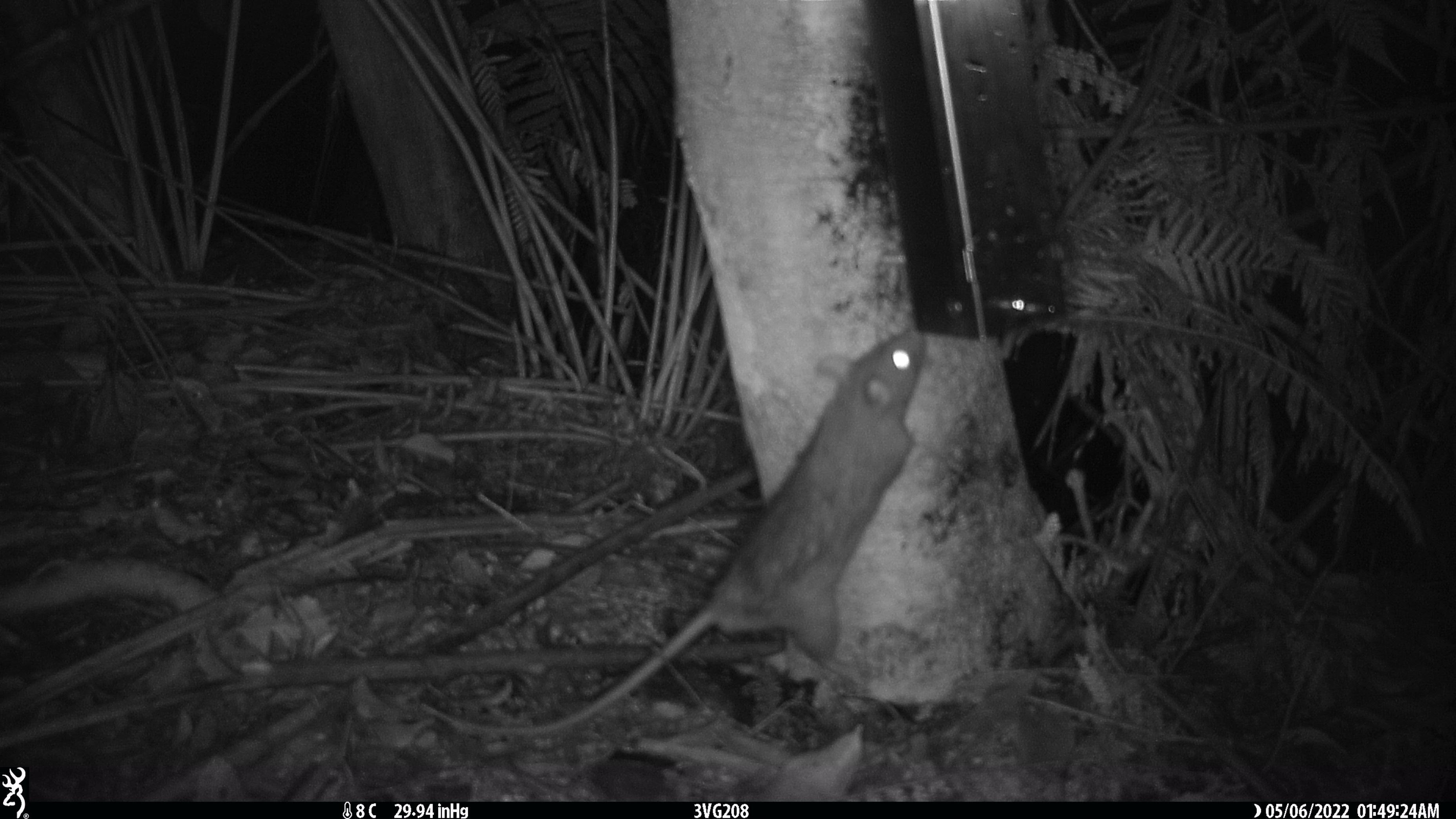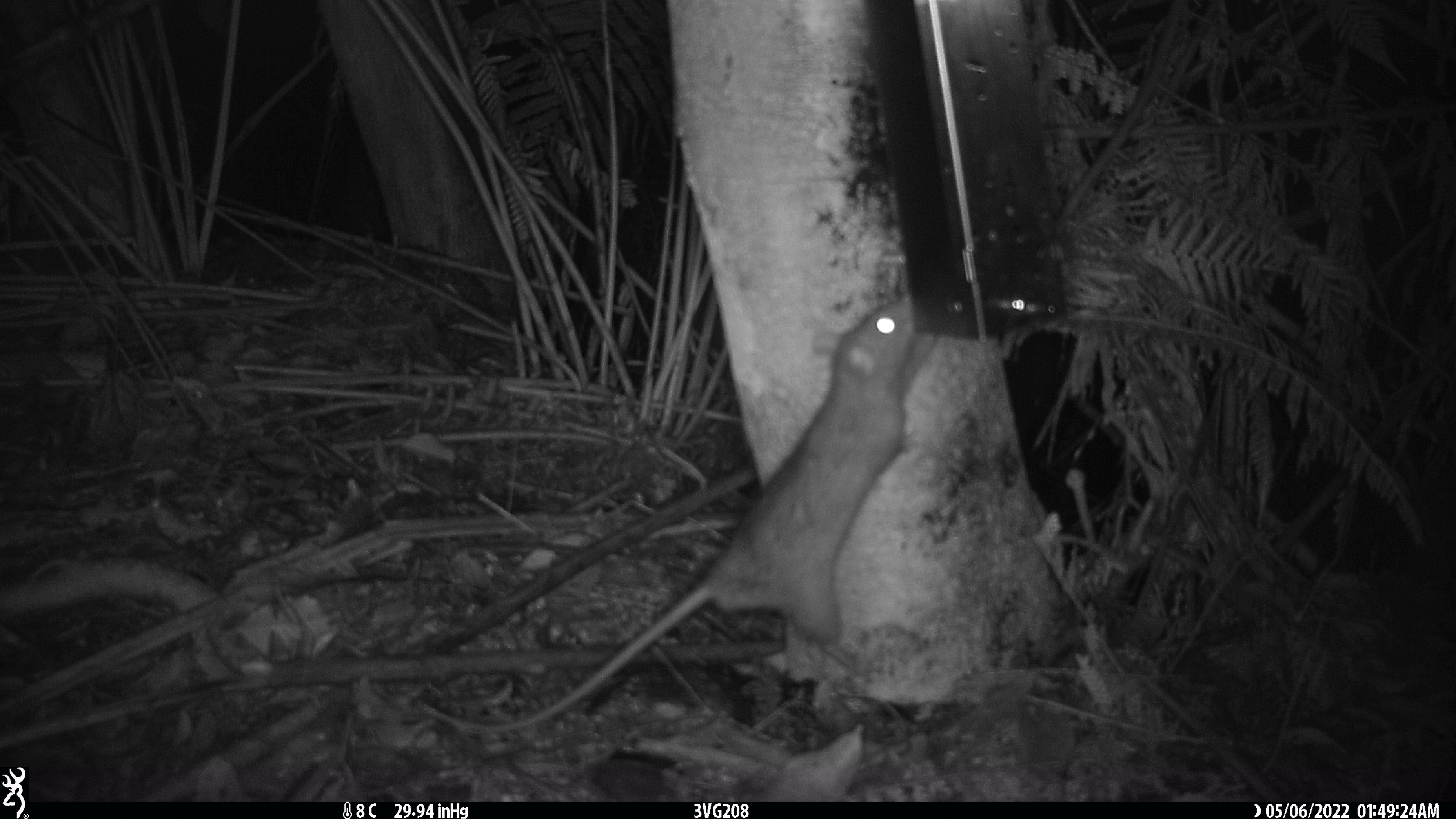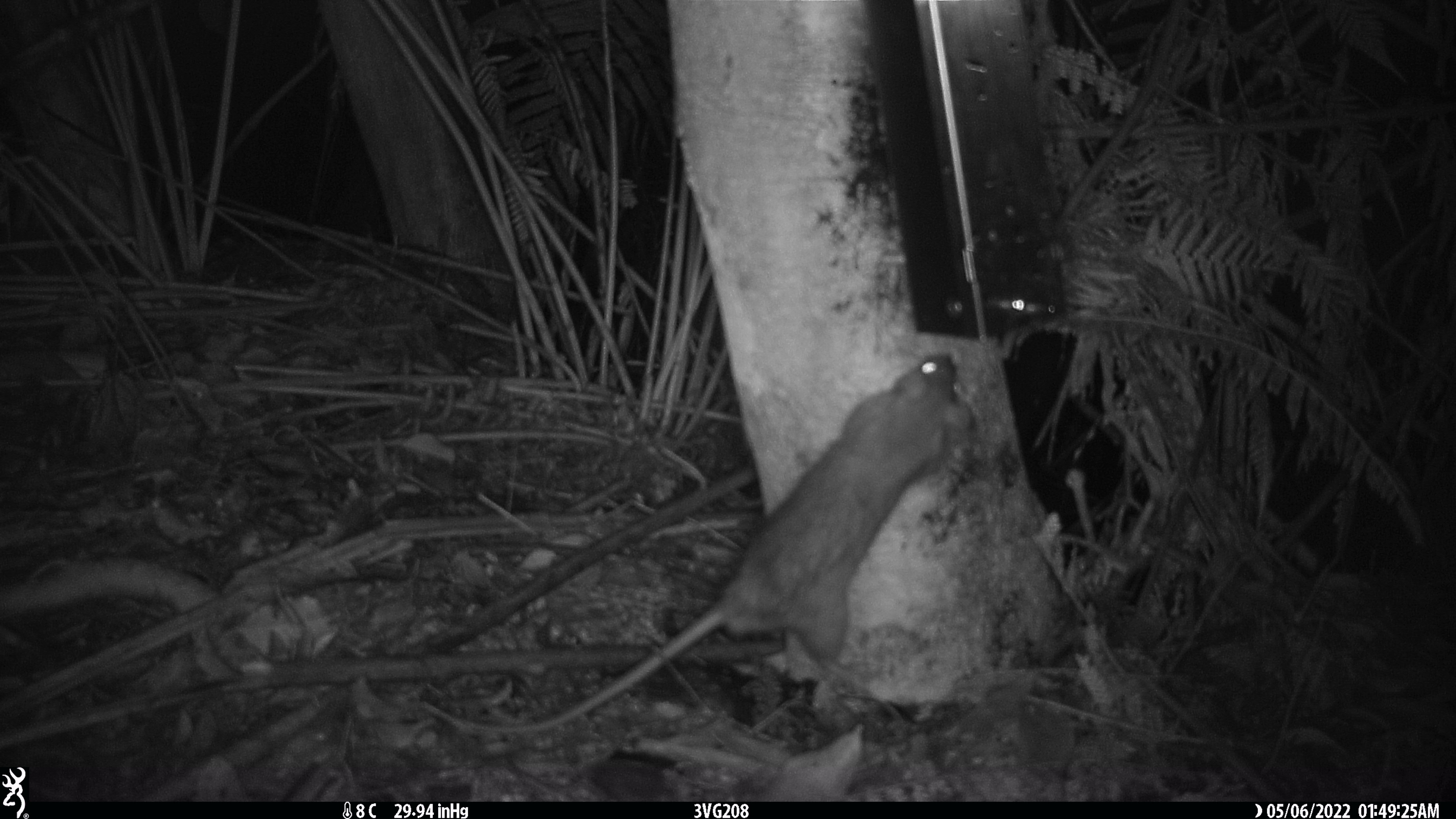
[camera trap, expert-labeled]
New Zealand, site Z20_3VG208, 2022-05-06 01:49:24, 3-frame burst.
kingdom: Animalia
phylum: Chordata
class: Mammalia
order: Rodentia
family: Muridae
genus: Rattus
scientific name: Rattus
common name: rat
Rat (Rattus).